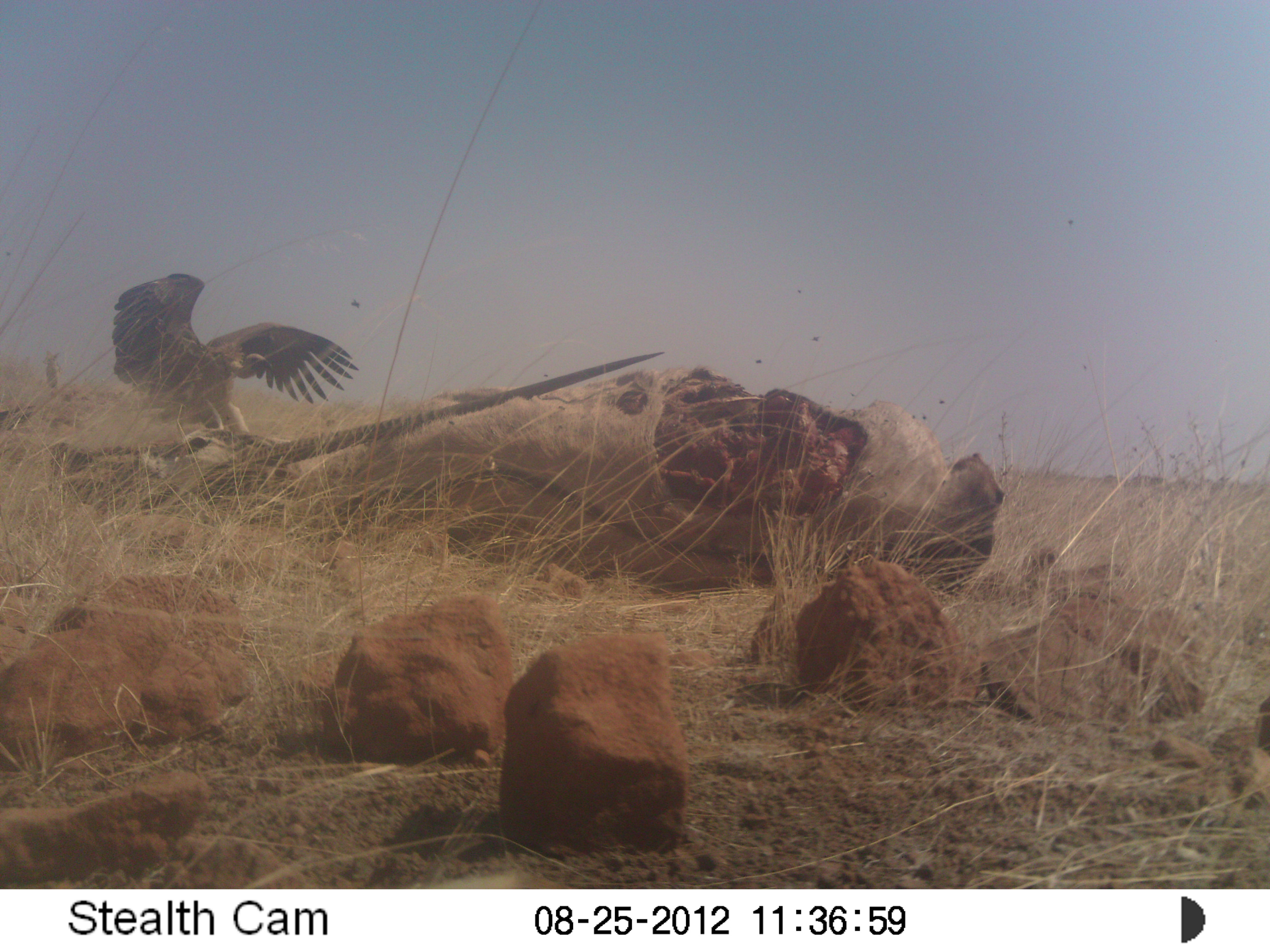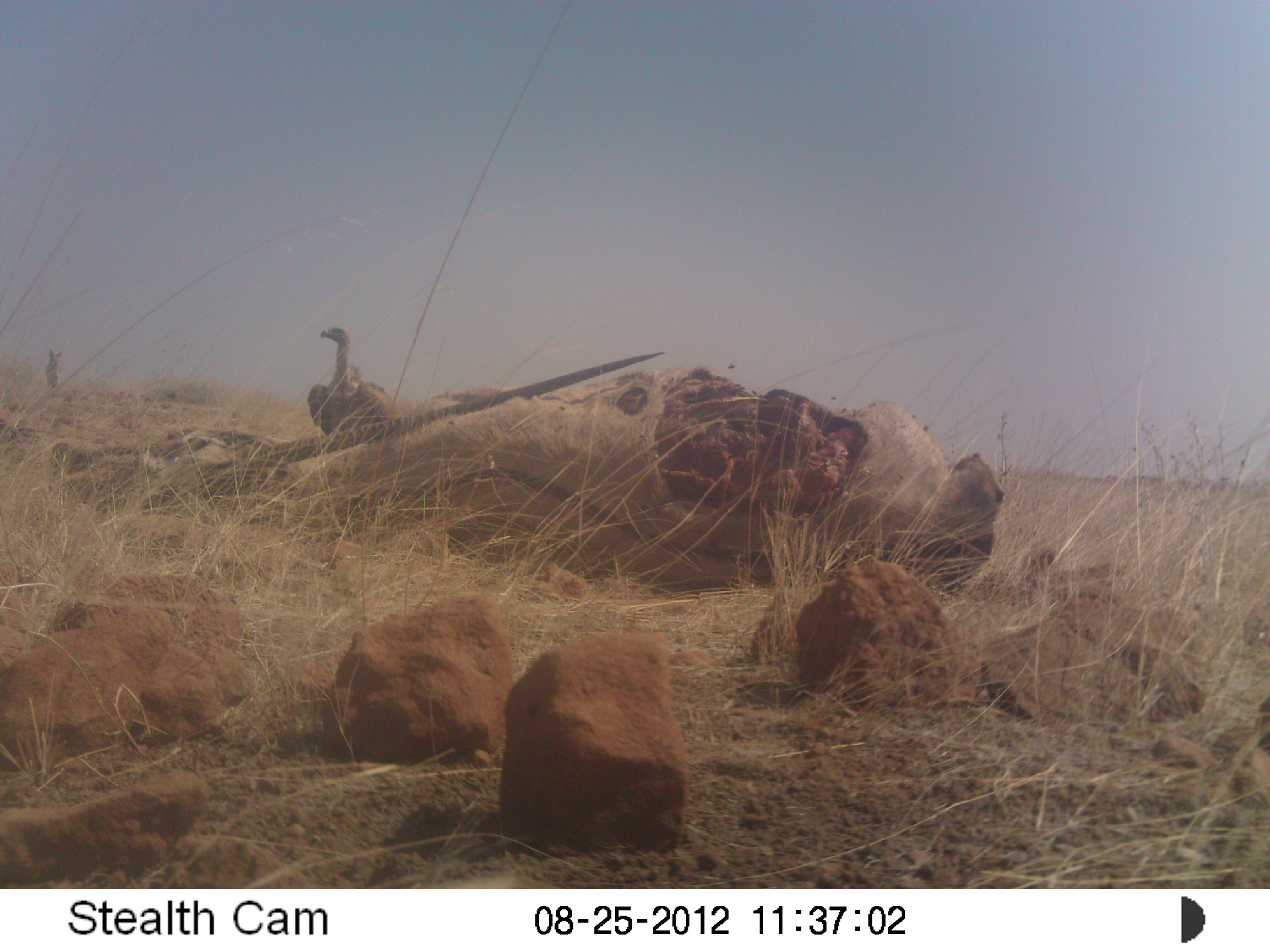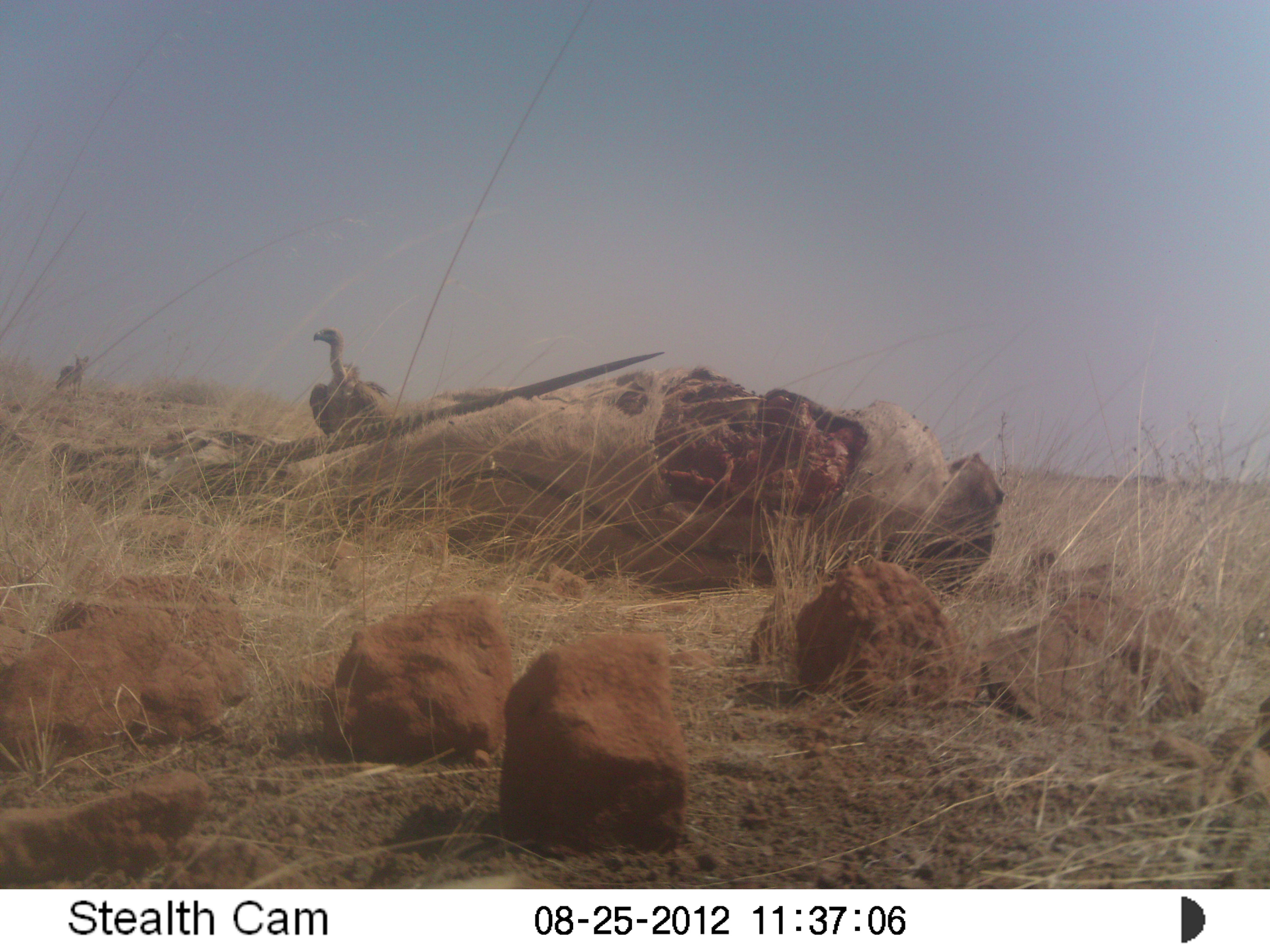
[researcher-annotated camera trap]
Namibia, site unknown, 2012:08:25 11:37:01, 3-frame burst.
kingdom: Animalia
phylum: Chordata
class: Aves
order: Passeriformes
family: Corvidae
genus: Corvus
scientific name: Corvus albus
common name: pied crow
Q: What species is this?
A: Corvus albus (pied crow).